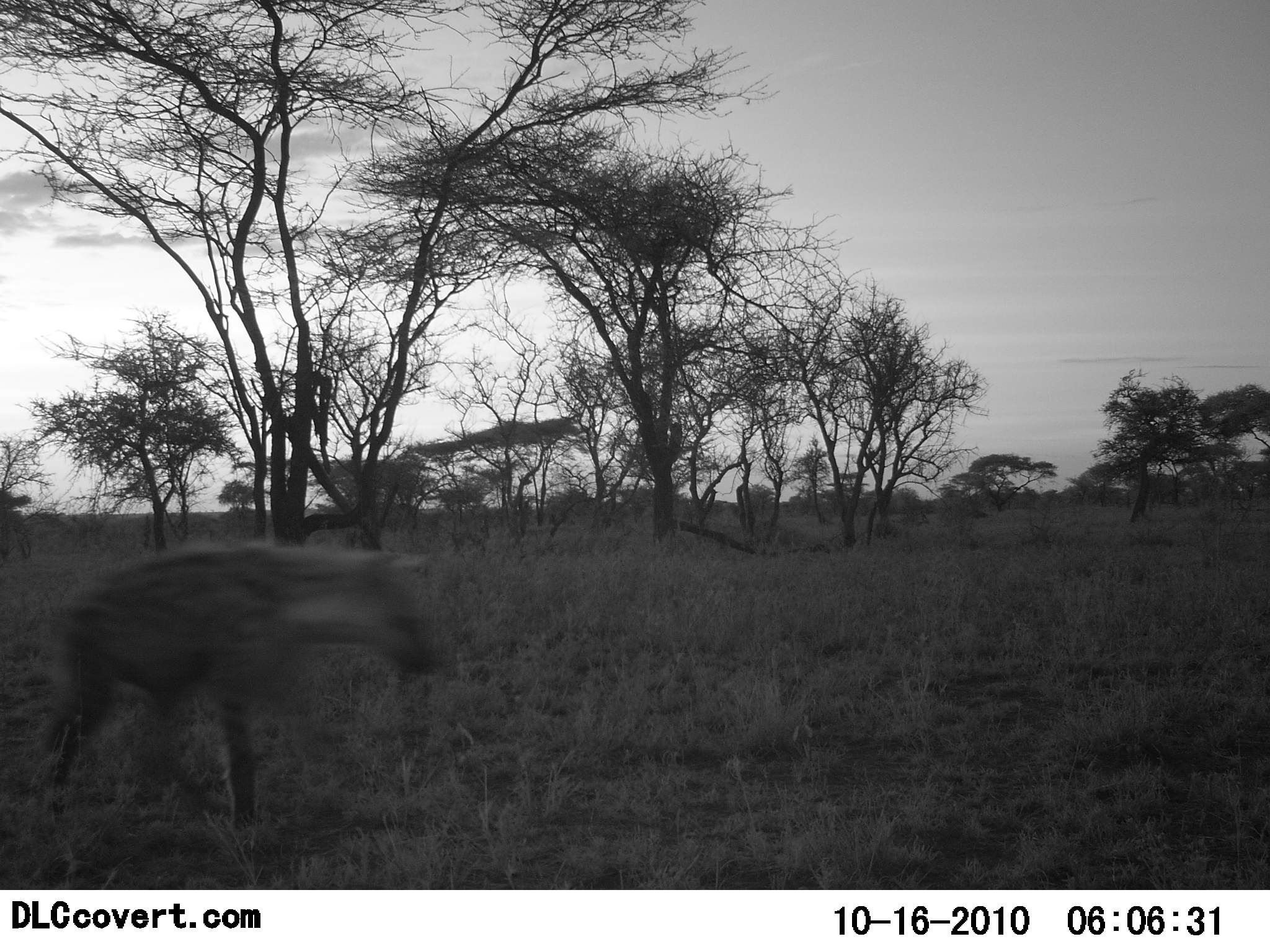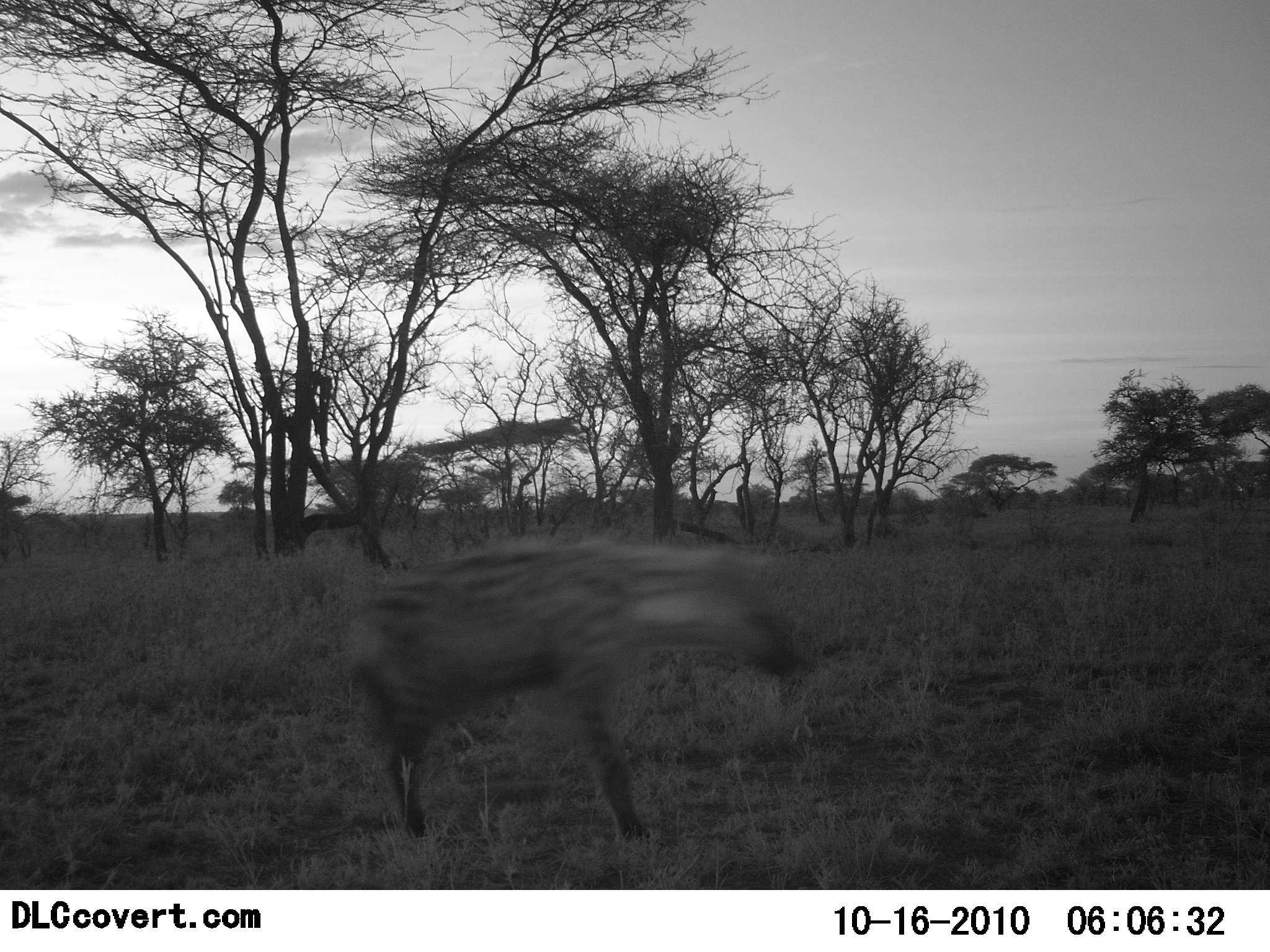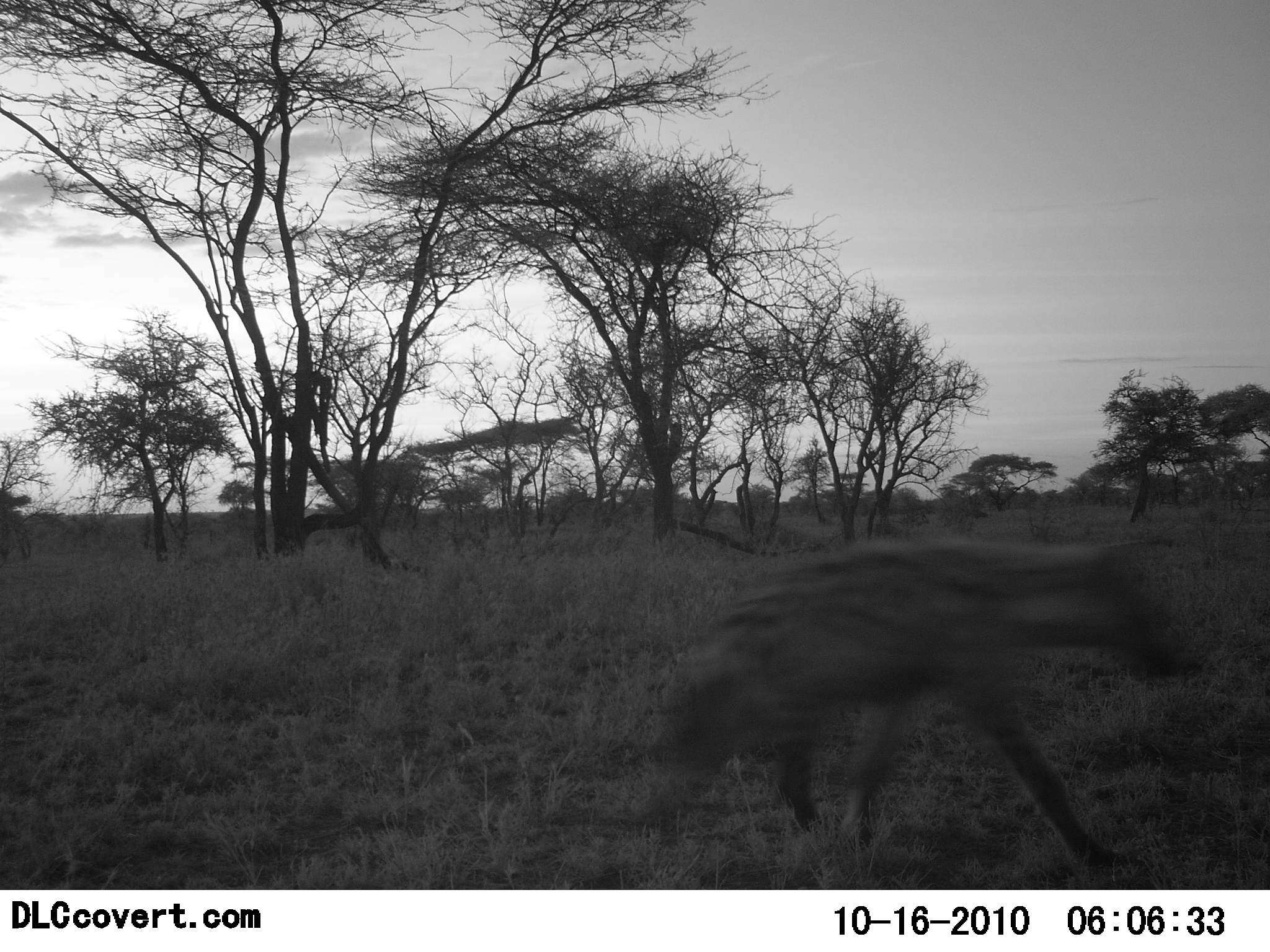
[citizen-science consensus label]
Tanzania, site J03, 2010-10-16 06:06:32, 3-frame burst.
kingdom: Animalia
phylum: Chordata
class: Mammalia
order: Carnivora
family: Hyaenidae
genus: Crocuta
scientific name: Crocuta crocuta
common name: spotted hyena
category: hyenaspotted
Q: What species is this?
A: Hyenaspotted (spotted hyena) (Crocuta crocuta).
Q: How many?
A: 1.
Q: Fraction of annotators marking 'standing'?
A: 0%.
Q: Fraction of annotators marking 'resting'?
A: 0%.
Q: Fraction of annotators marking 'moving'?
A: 100%.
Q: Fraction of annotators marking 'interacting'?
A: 0%.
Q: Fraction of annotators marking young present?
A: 0%.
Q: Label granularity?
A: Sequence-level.